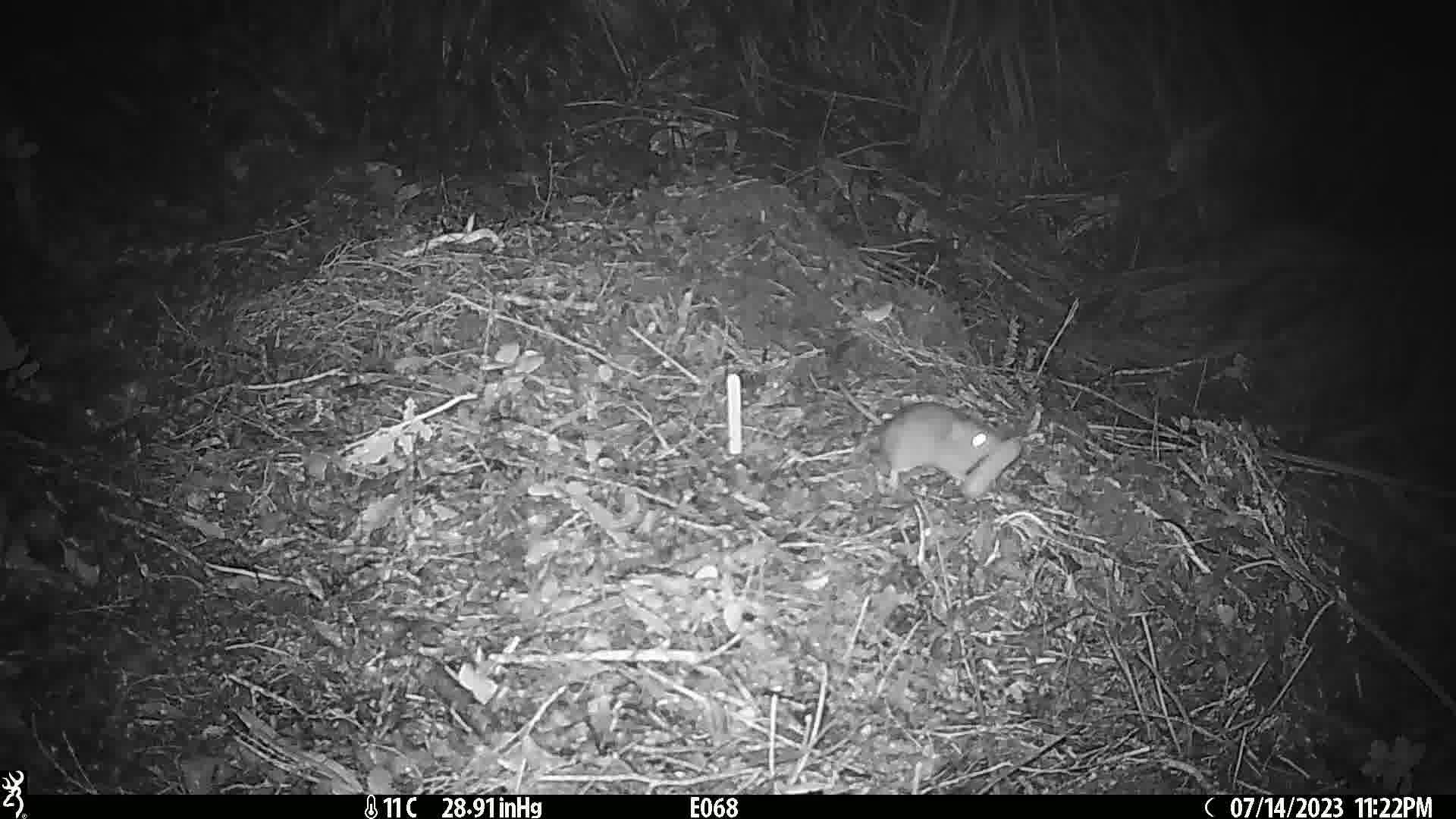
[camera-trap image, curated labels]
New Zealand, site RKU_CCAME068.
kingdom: Animalia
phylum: Chordata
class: Mammalia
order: Rodentia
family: Muridae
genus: Rattus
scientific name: Rattus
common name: rat